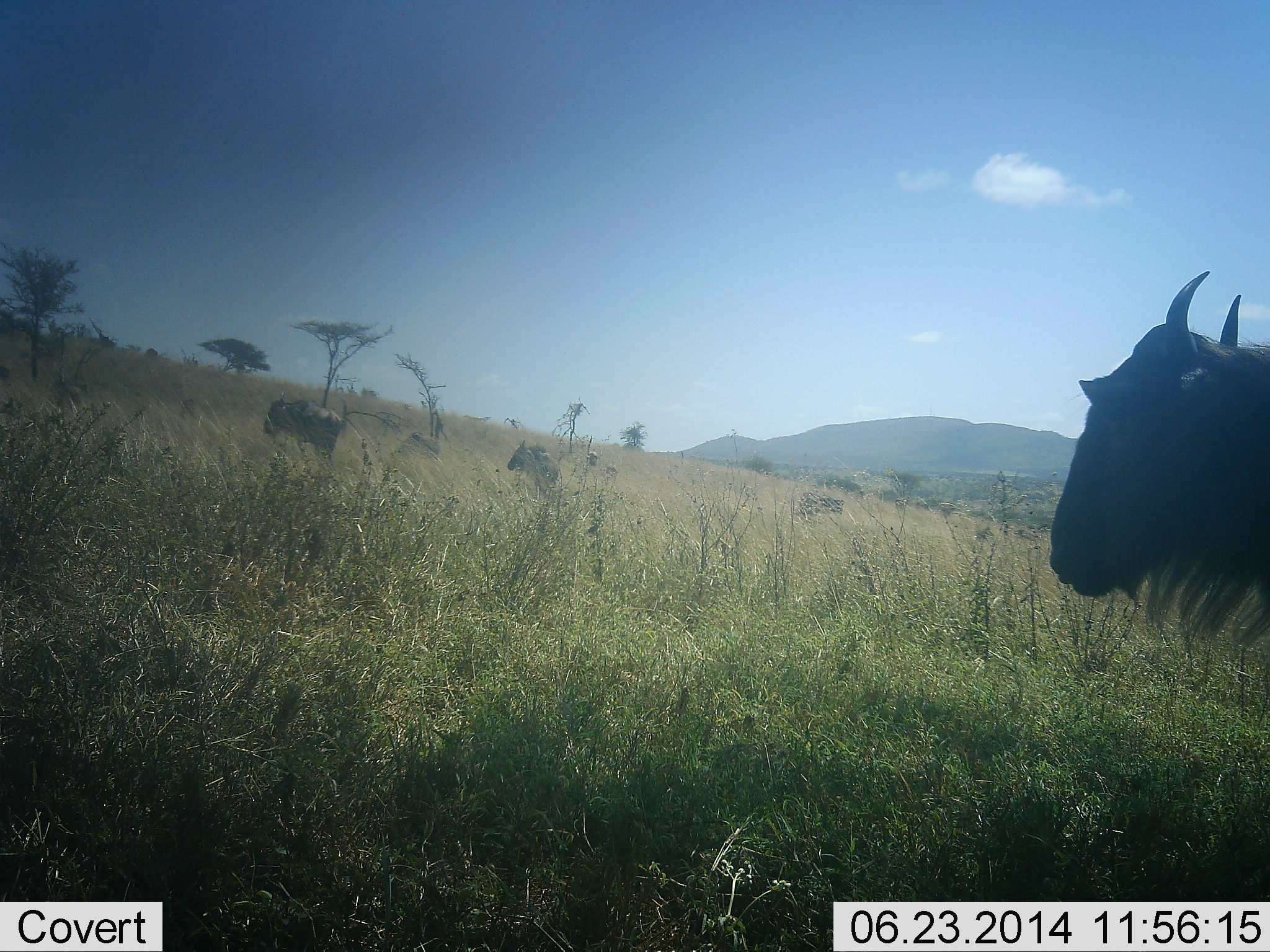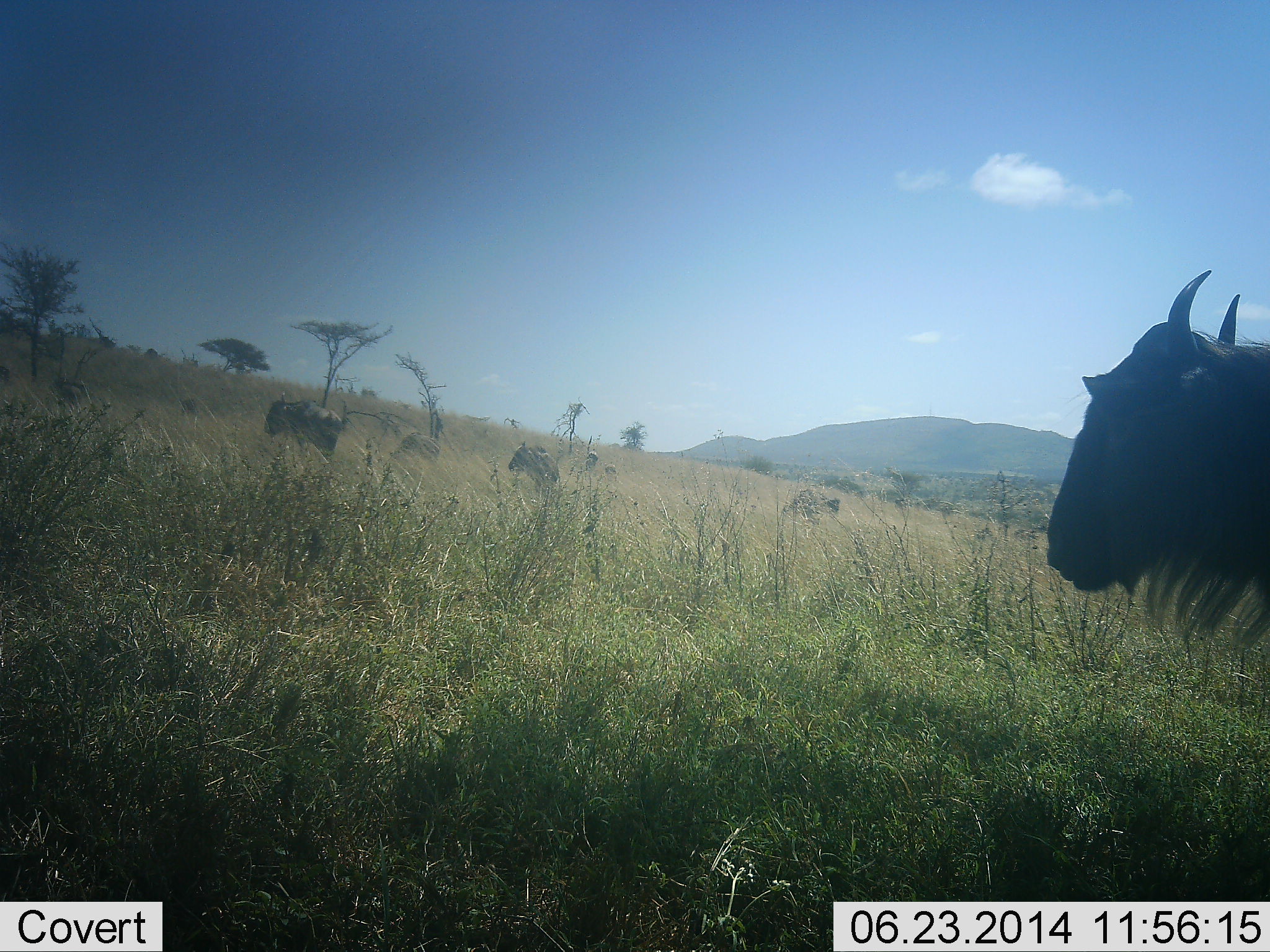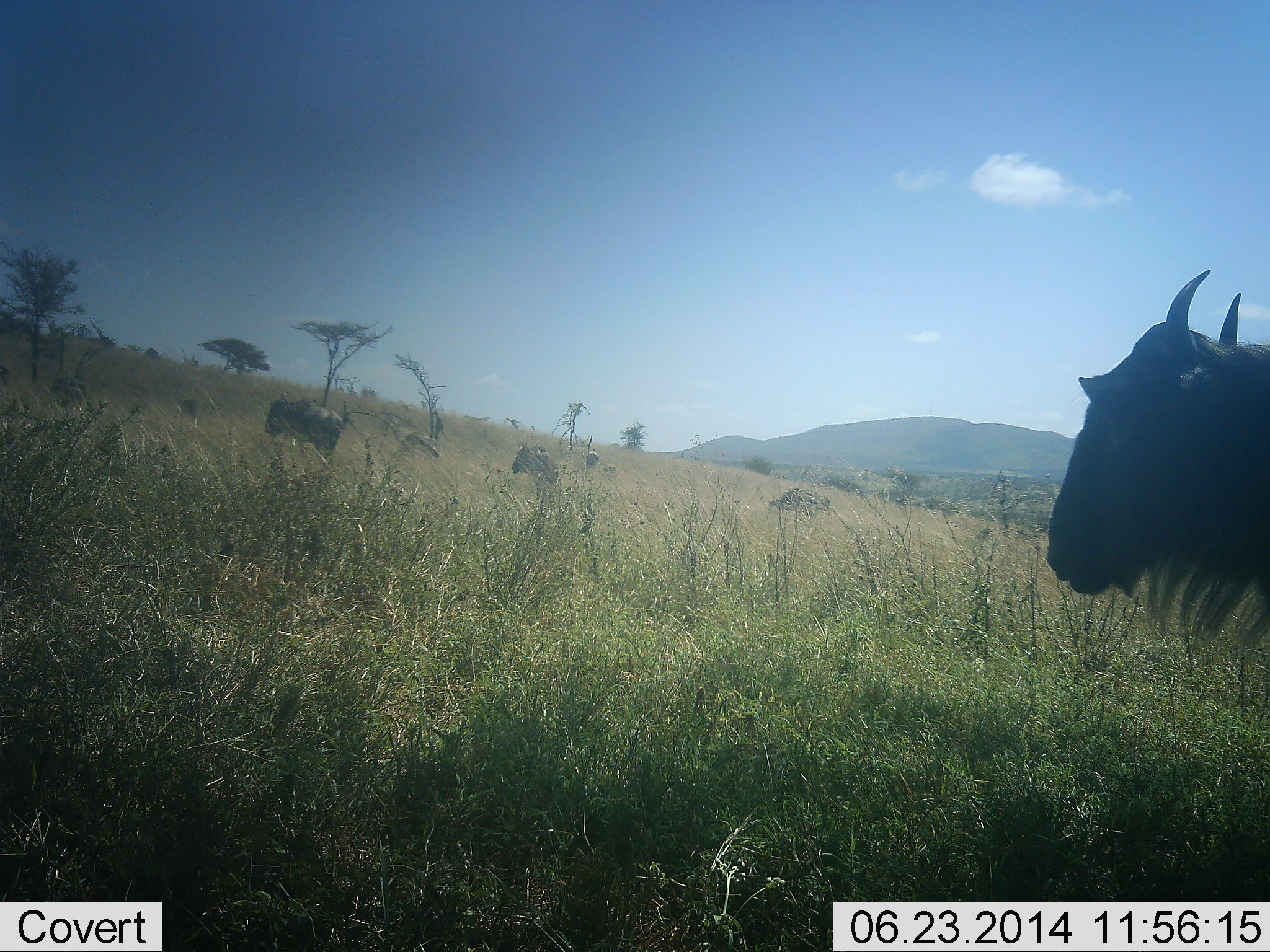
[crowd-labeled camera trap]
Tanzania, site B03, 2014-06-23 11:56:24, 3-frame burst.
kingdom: Animalia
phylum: Chordata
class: Mammalia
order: Artiodactyla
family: Bovidae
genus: Connochaetes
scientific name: Connochaetes taurinus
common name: blue wildebeest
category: wildebeest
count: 5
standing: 90%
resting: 0%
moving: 30%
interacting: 0%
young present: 0%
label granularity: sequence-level